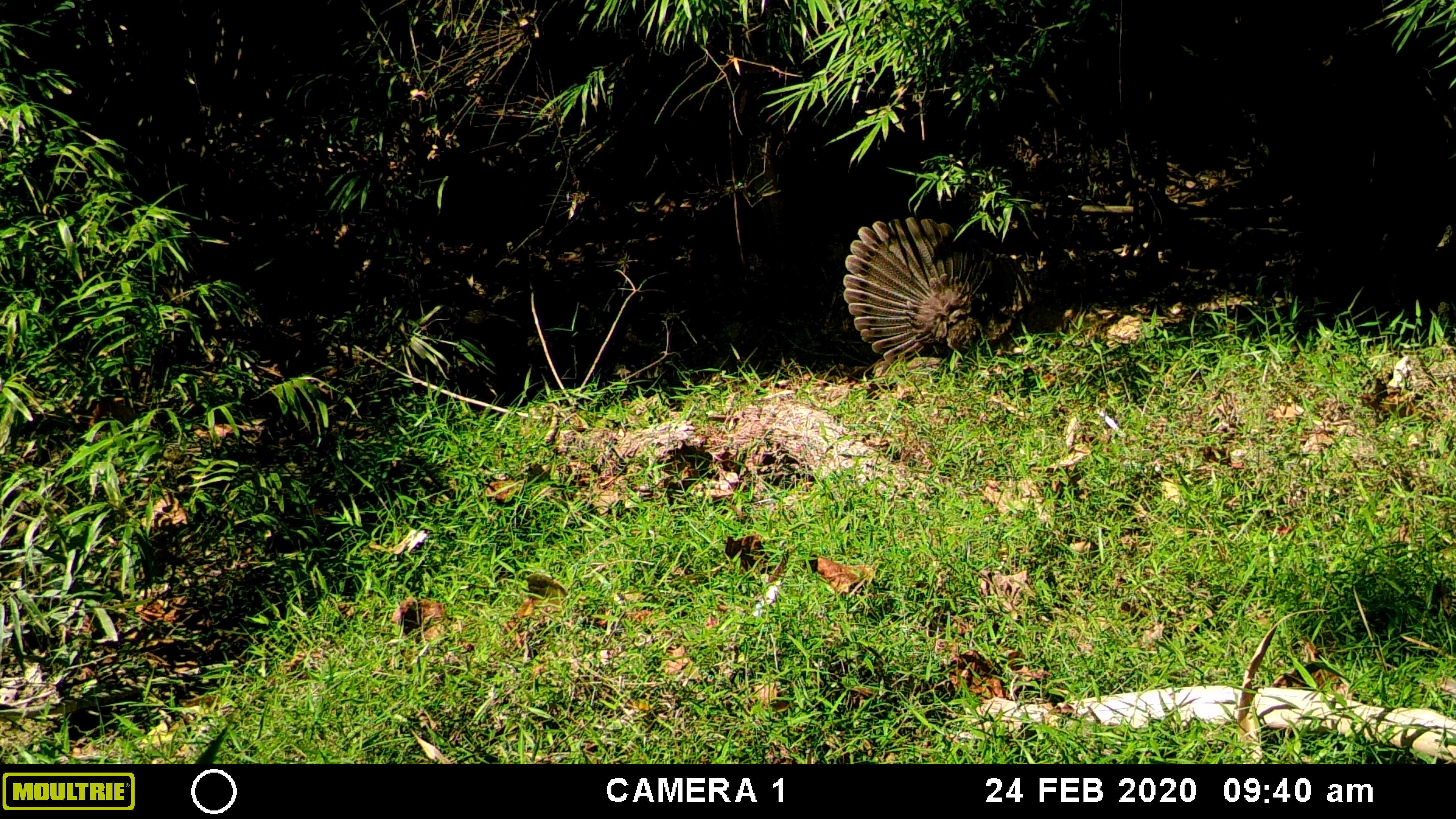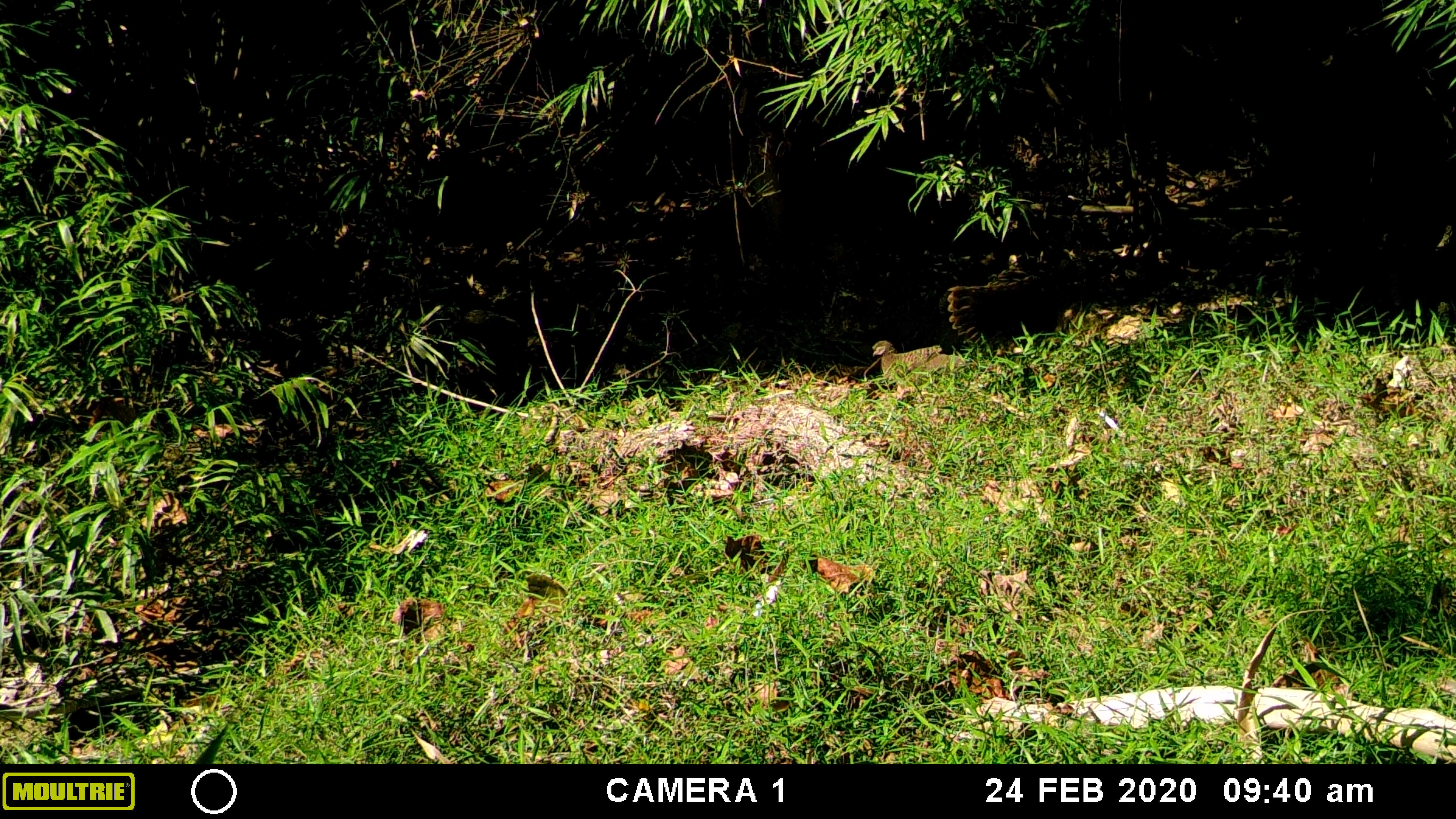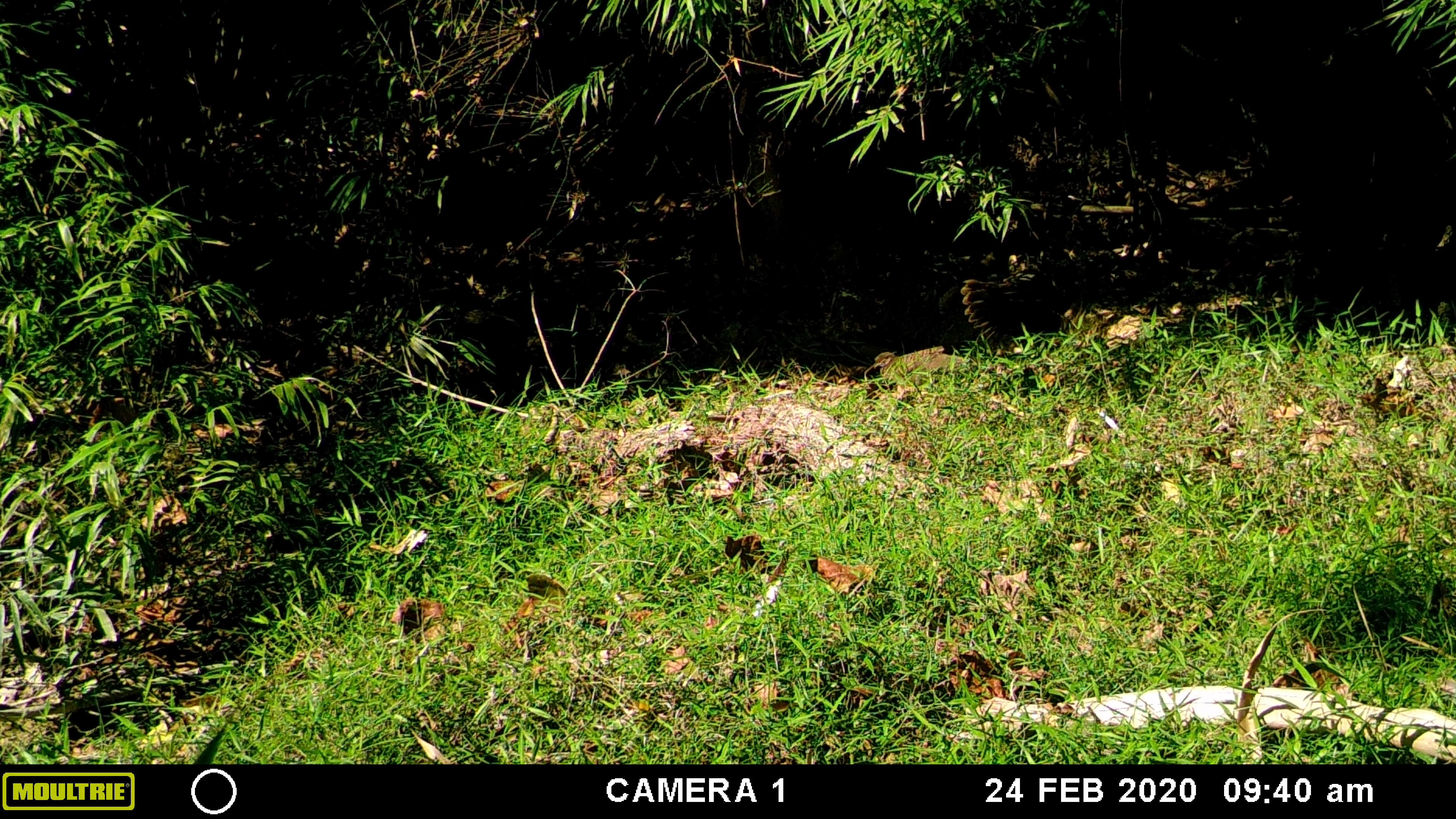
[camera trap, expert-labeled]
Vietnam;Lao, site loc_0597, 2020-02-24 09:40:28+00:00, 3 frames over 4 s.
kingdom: Animalia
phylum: Chordata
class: Aves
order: Galliformes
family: Phasianidae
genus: Polyplectron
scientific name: Polyplectron bicalcaratum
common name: gray peacock-pheasant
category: grey peacock pheasant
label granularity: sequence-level